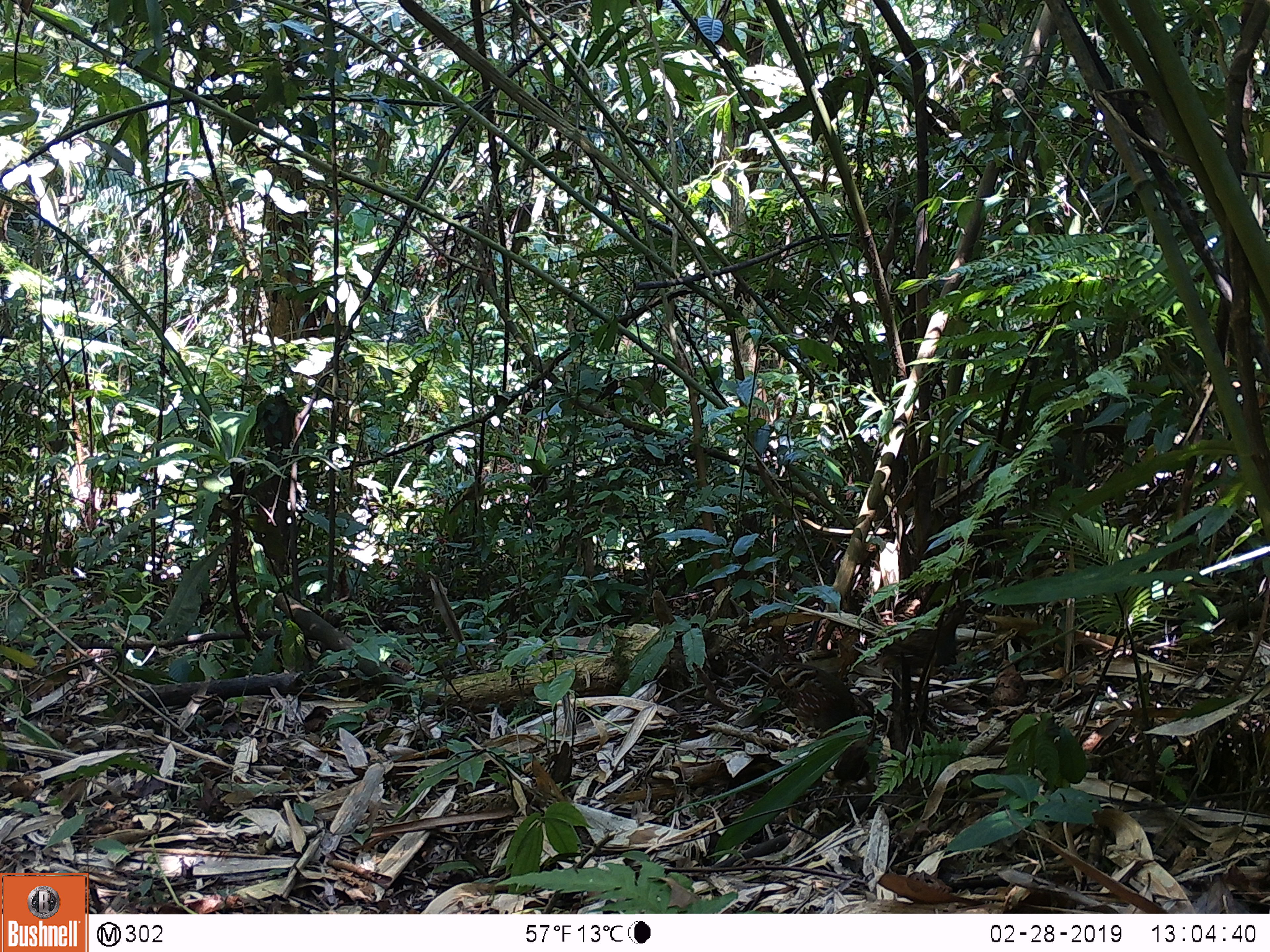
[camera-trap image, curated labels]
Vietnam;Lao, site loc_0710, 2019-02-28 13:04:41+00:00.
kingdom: Animalia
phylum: Chordata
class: Aves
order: Galliformes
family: Phasianidae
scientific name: Phasianidae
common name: partridge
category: unidentified partridge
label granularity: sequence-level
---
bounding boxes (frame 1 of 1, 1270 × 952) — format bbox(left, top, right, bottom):
unidentified partridge: bbox(759, 662, 883, 785)